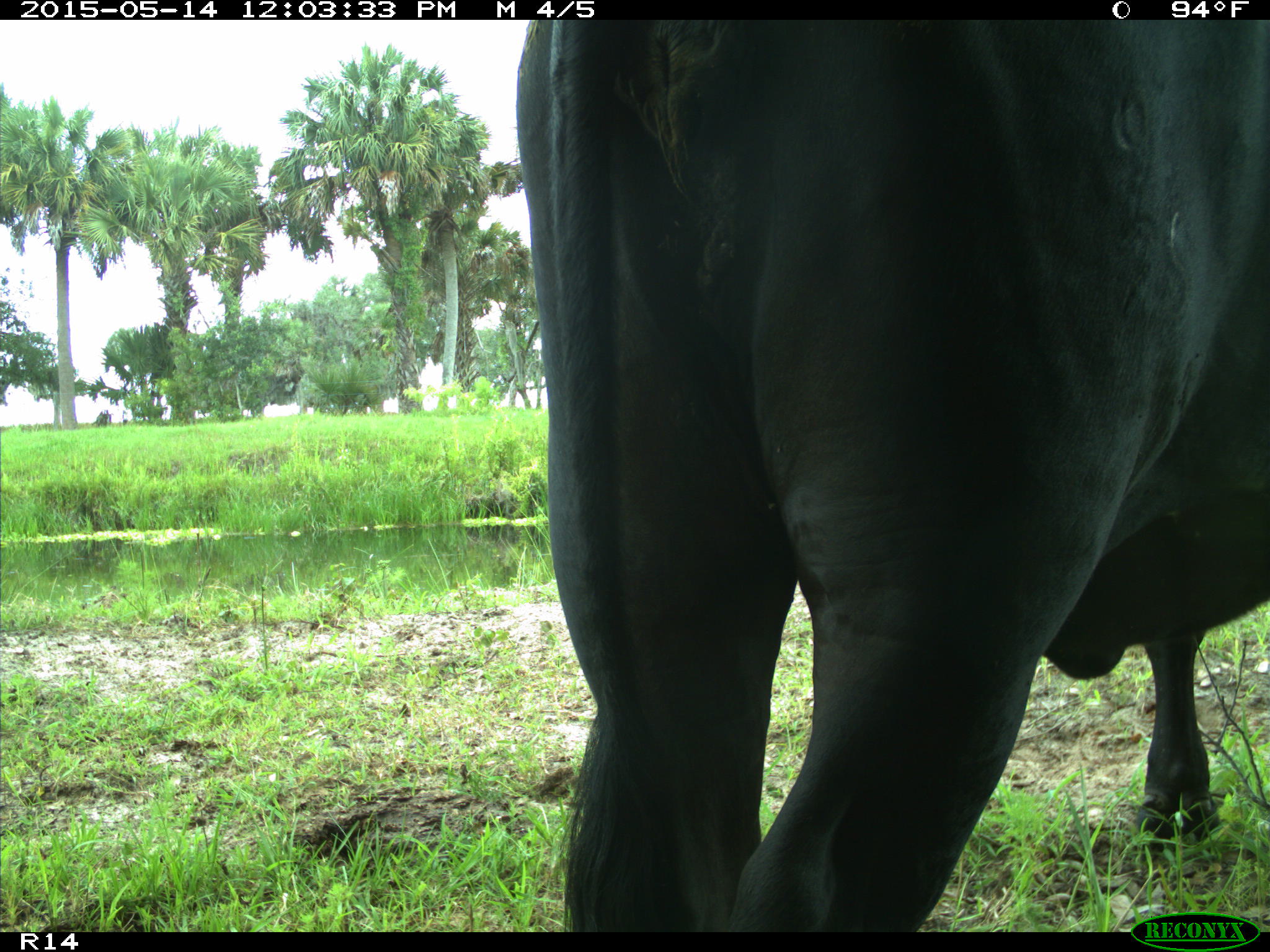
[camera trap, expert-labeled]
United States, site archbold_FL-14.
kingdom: Animalia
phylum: Chordata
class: Mammalia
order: Artiodactyla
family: Bovidae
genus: Bos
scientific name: Bos taurus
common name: domestic cow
Bos taurus (domestic cow).